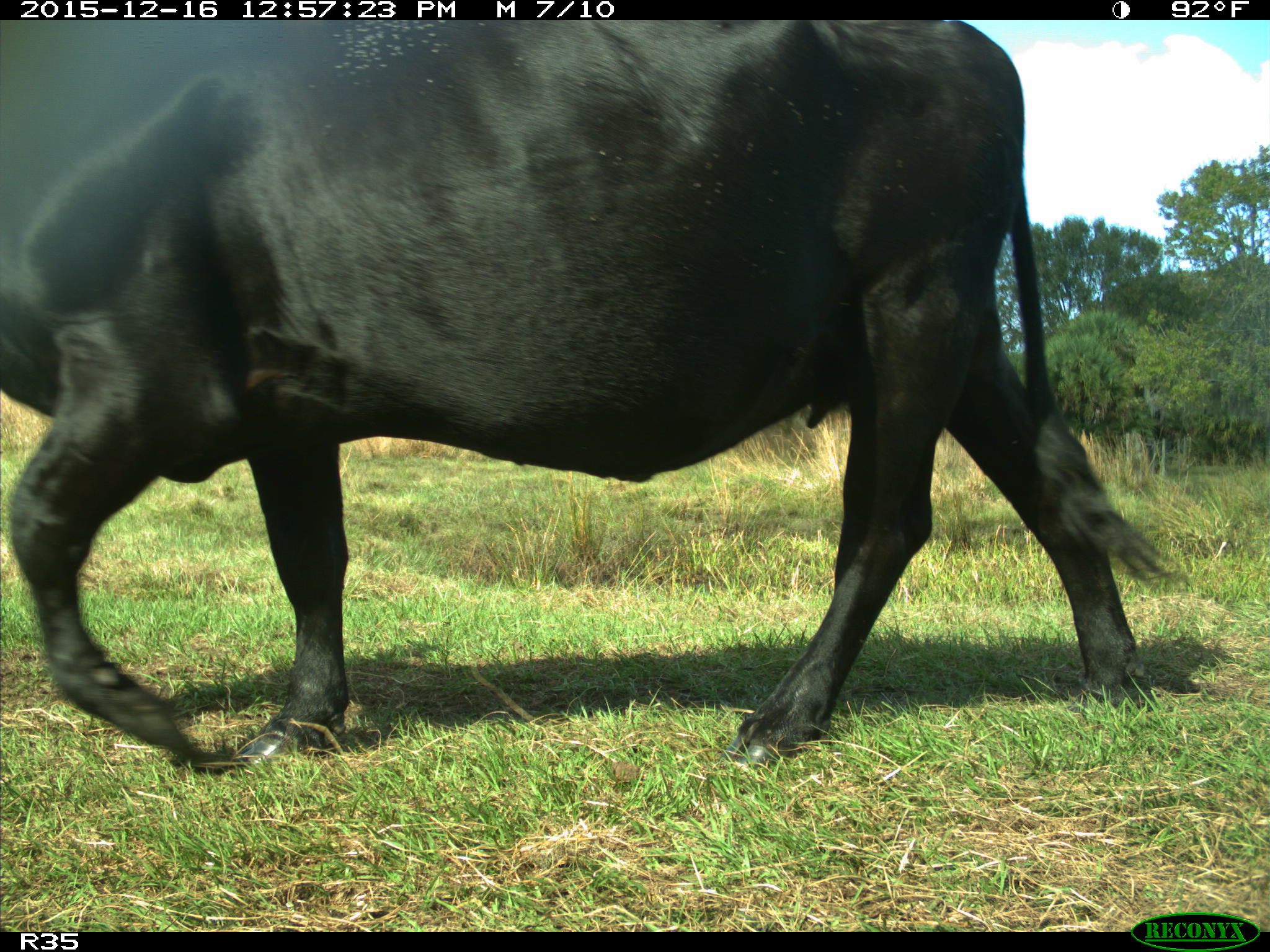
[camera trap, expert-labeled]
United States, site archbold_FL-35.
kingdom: Animalia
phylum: Chordata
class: Mammalia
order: Artiodactyla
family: Bovidae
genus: Bos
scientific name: Bos taurus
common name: domestic cow